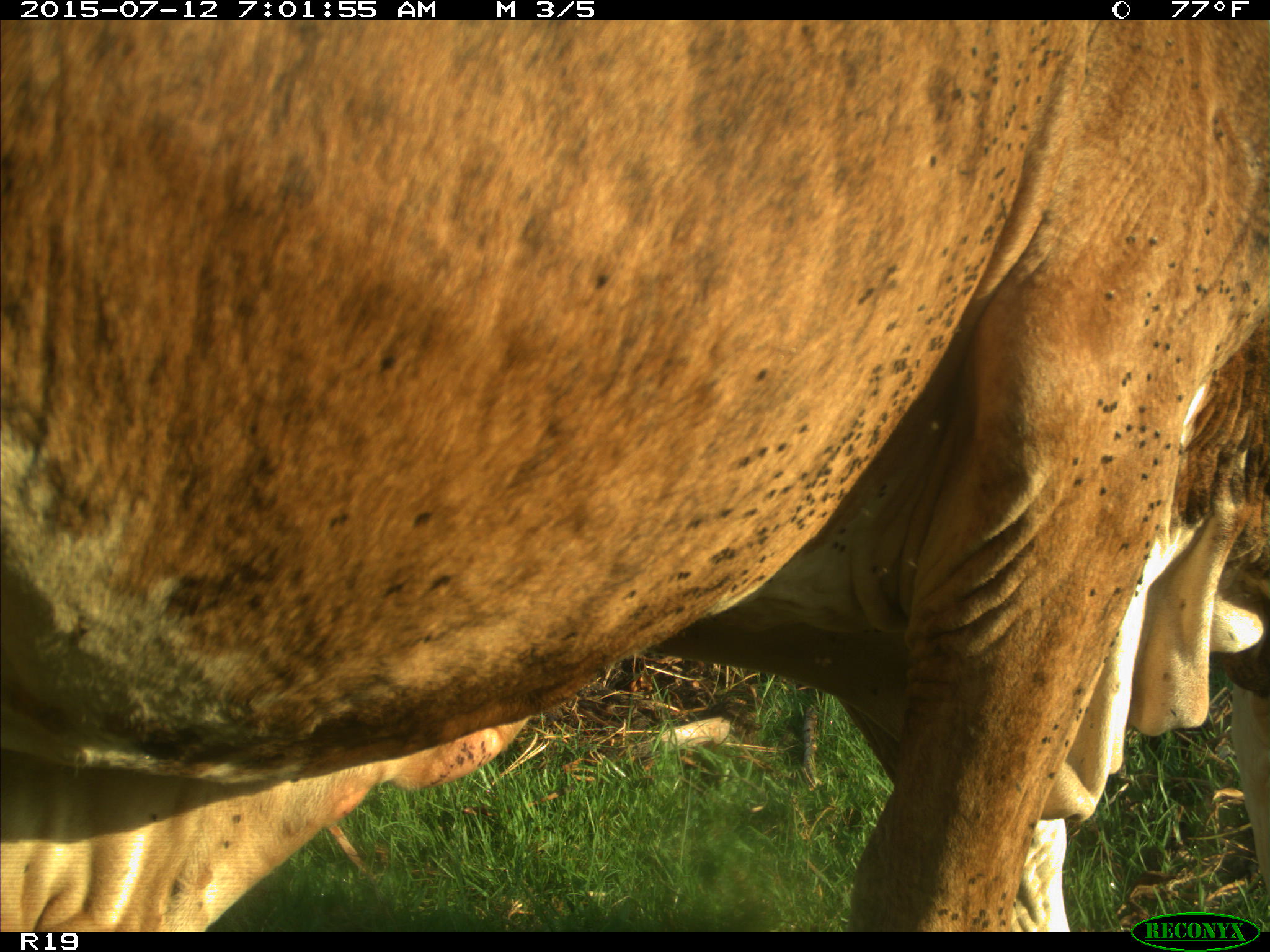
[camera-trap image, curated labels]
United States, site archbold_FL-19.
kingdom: Animalia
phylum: Chordata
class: Mammalia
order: Artiodactyla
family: Bovidae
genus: Bos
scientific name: Bos taurus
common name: domestic cow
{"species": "Bos taurus (domestic cow)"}